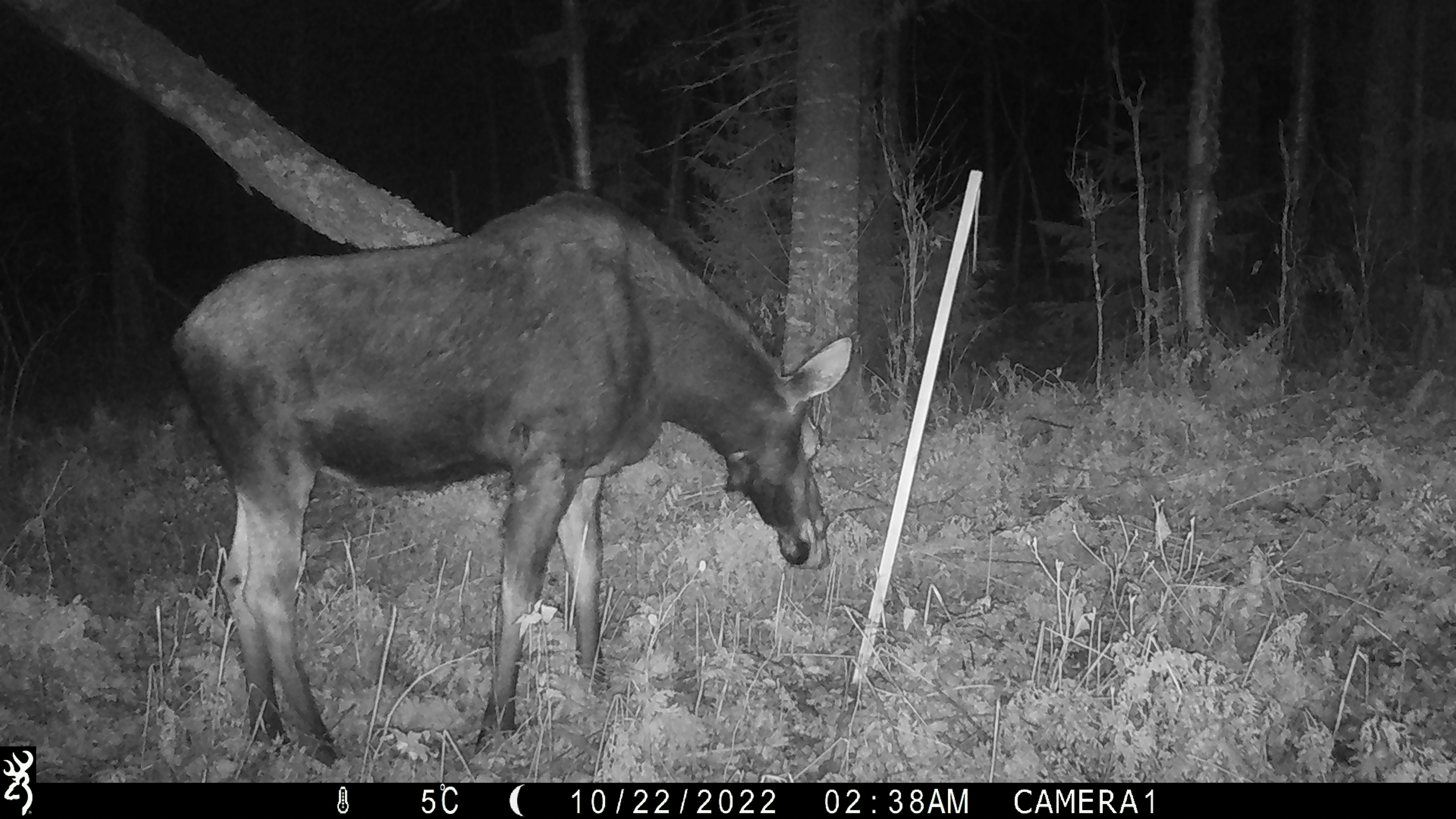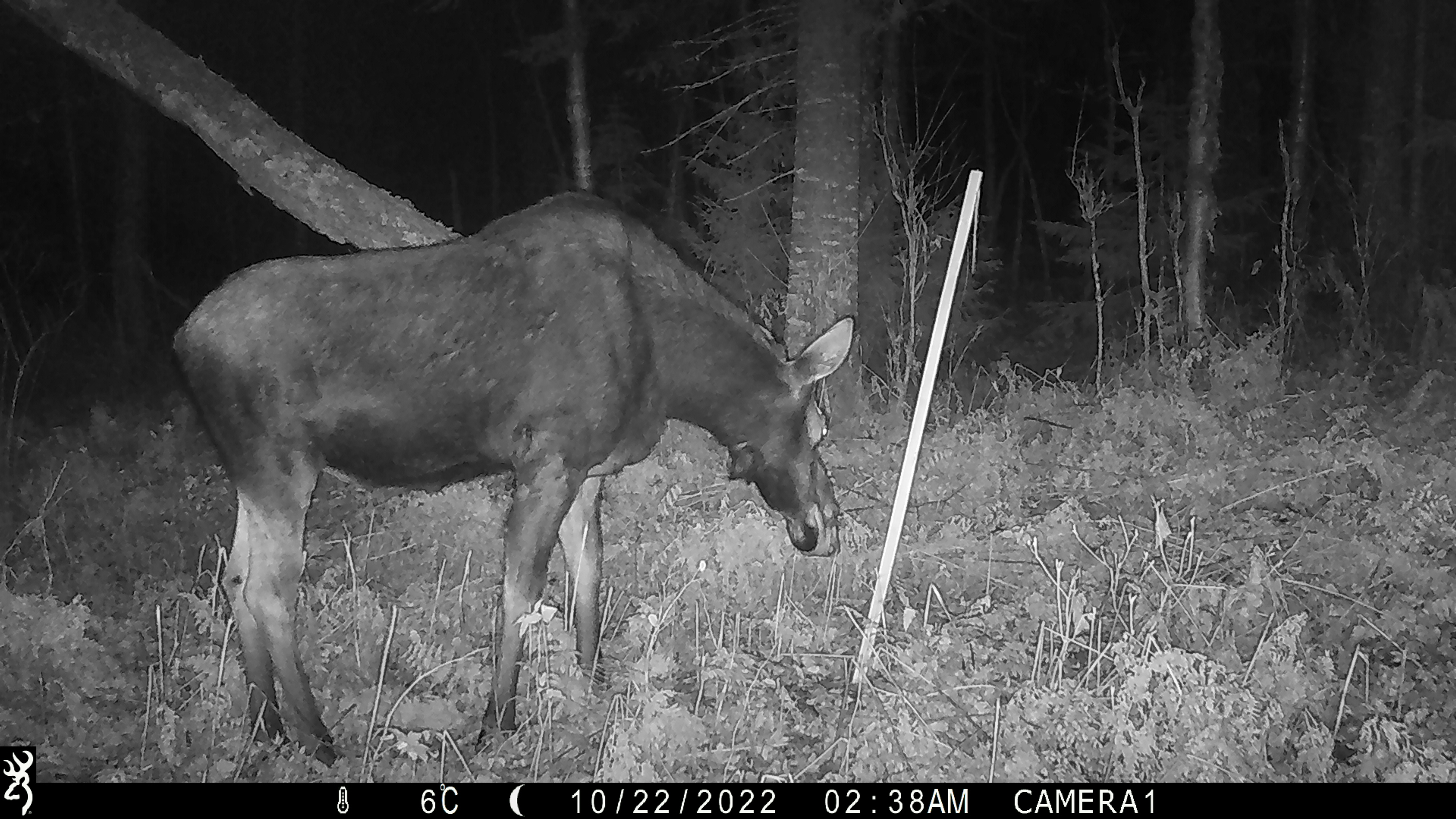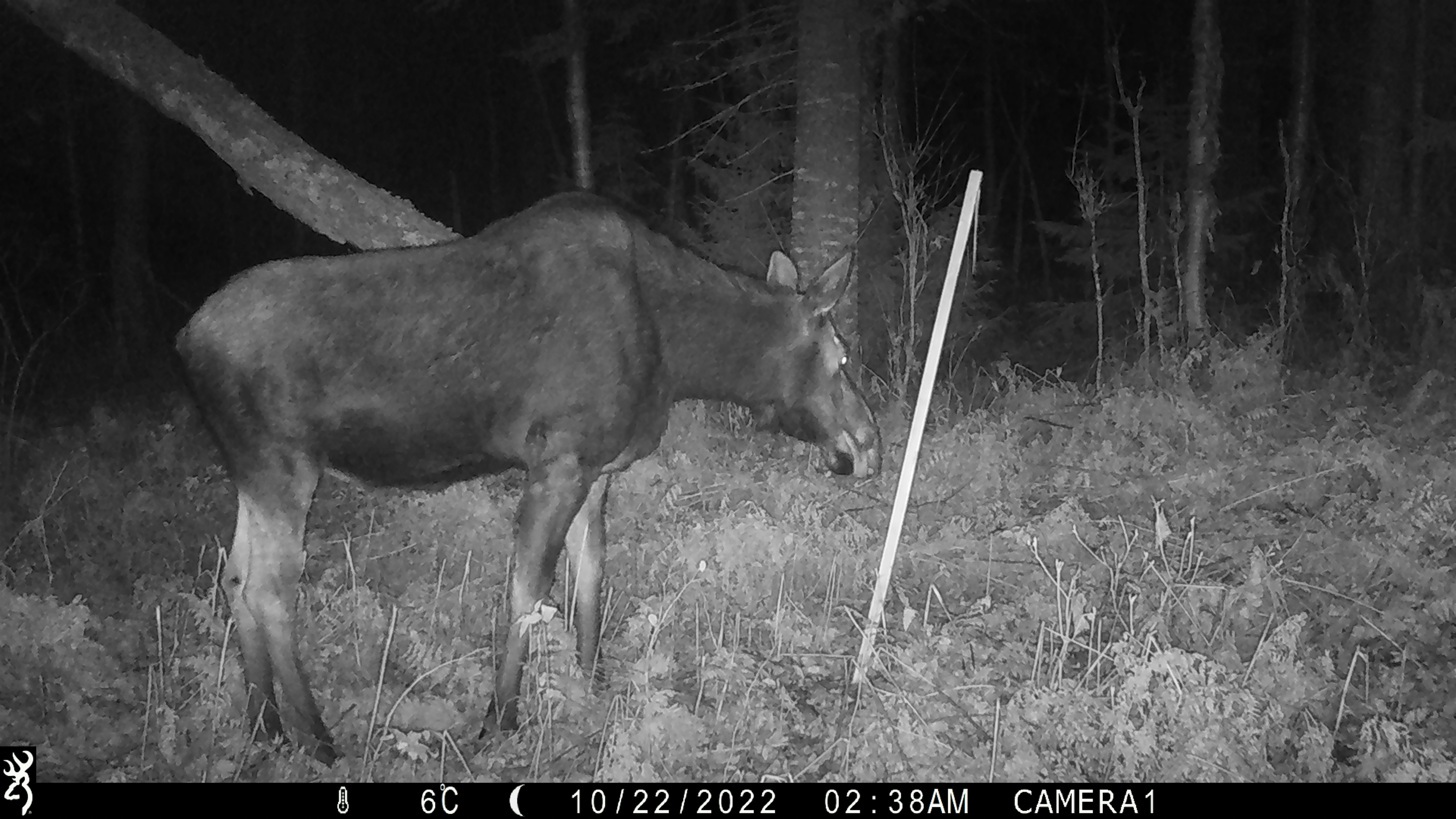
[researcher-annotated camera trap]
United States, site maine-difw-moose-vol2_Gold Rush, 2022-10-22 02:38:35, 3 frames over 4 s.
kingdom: Animalia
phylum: Chordata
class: Mammalia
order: Artiodactyla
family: Cervidae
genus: Alces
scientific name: Alces alces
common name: moose